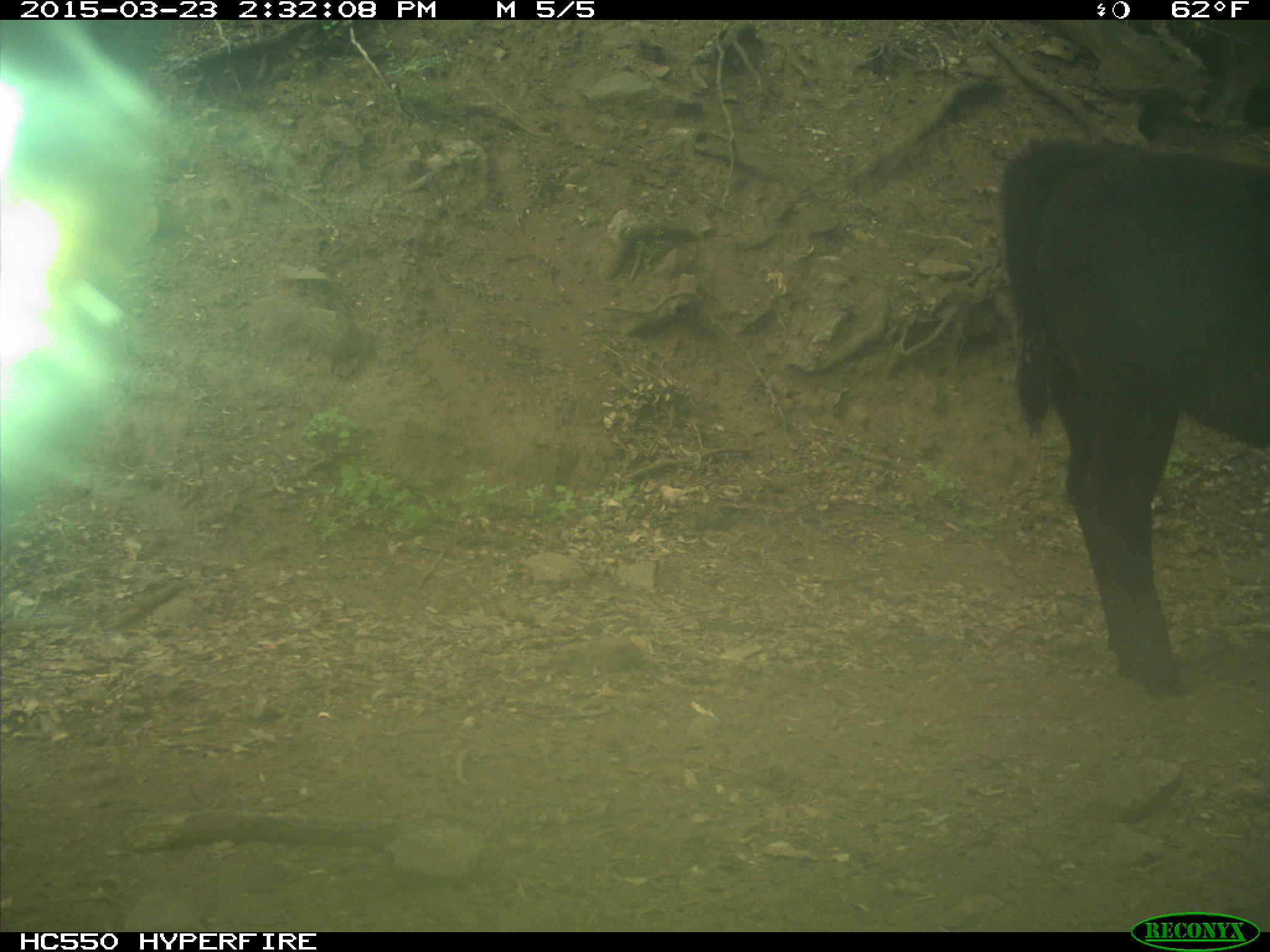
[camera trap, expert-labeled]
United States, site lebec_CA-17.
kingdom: Animalia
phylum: Chordata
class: Mammalia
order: Artiodactyla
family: Bovidae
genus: Bos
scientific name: Bos taurus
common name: domestic cow